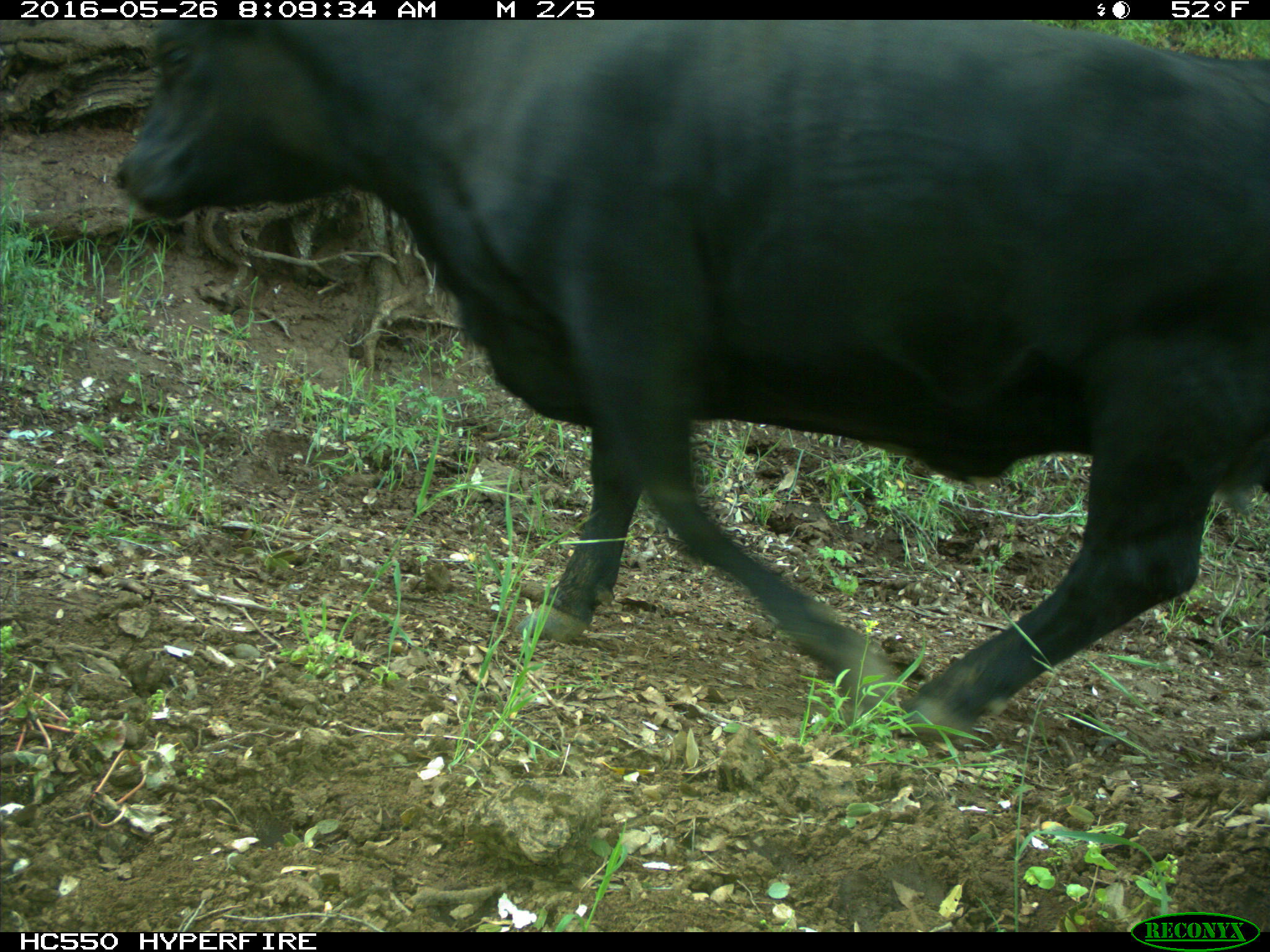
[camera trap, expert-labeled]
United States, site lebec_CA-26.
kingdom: Animalia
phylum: Chordata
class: Mammalia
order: Artiodactyla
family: Bovidae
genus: Bos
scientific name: Bos taurus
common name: domestic cow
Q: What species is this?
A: Bos taurus (domestic cow).